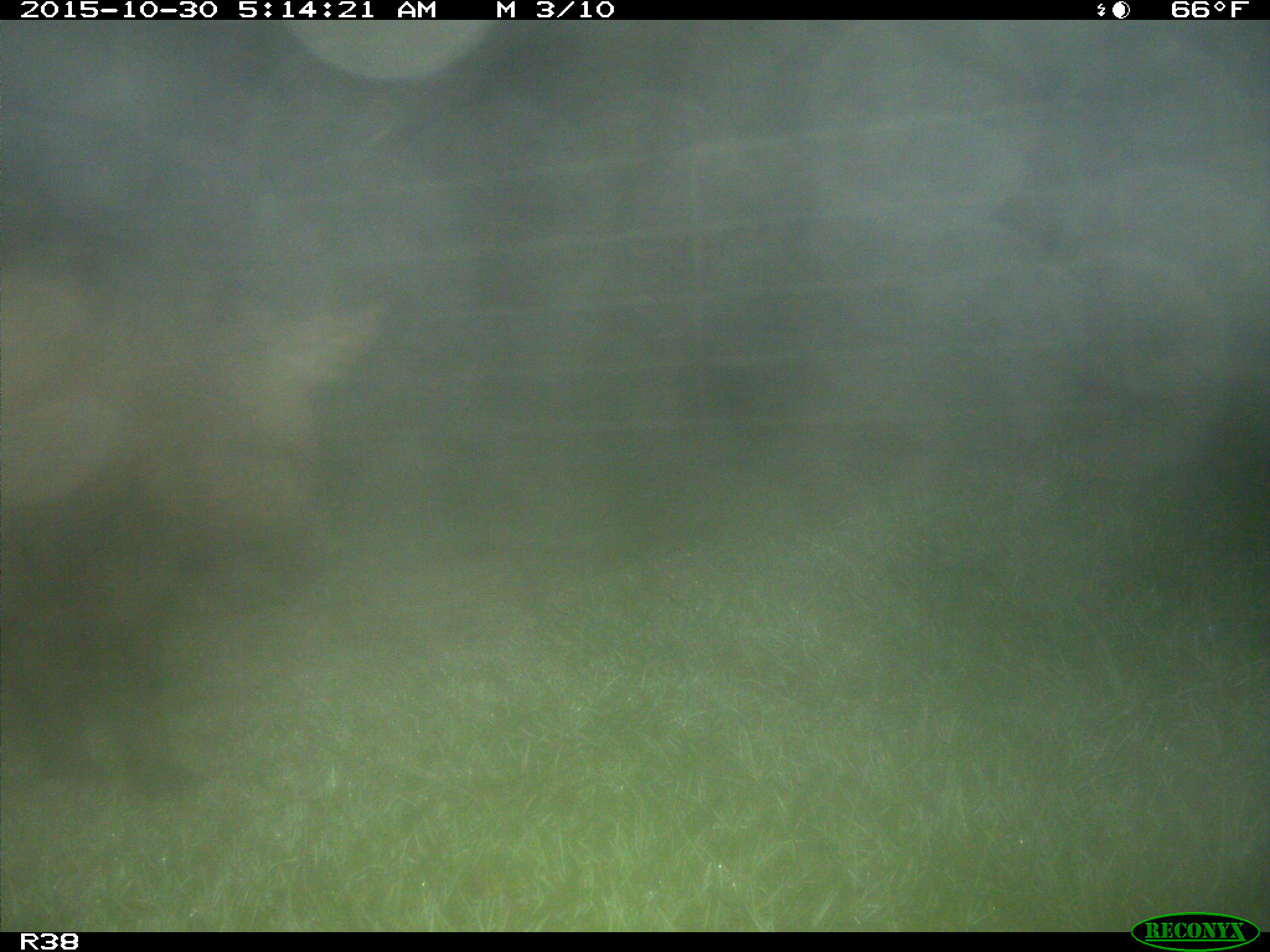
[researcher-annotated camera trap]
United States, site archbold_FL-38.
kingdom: Animalia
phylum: Chordata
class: Mammalia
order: Artiodactyla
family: Suidae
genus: Sus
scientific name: Sus scrofa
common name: wild boar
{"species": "Sus scrofa (wild boar)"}